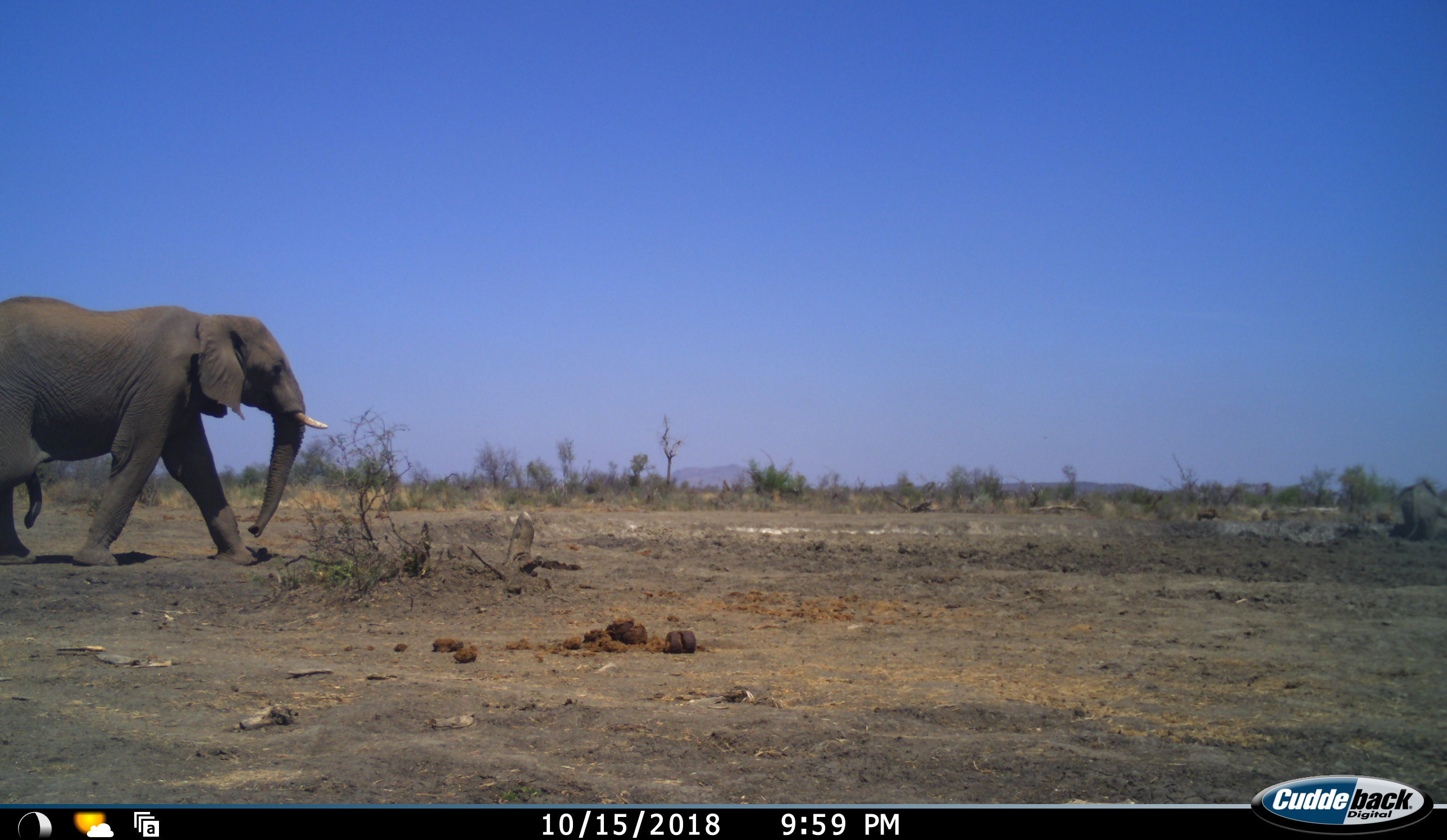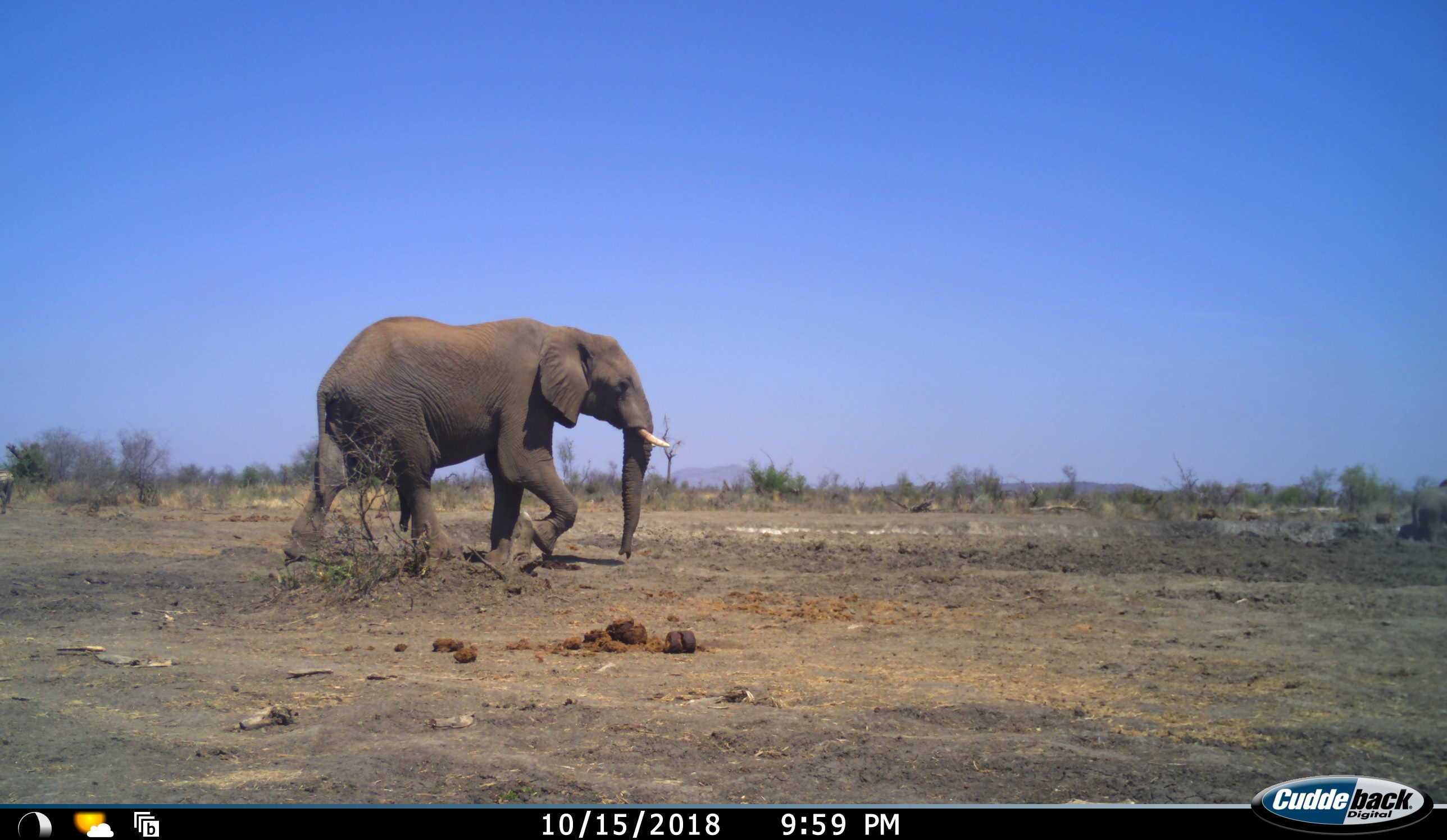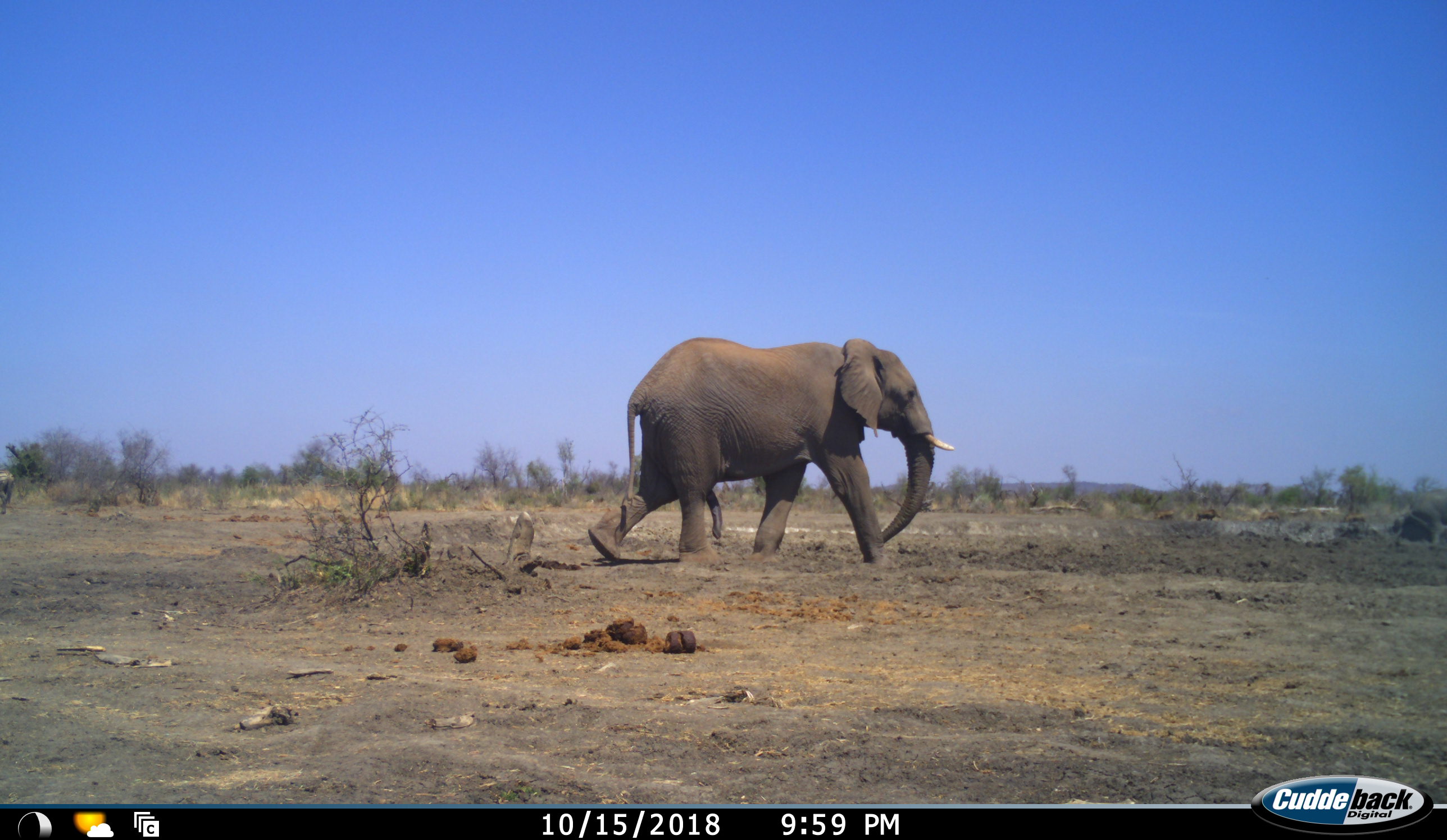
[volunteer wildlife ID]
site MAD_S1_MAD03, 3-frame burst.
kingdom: Animalia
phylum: Chordata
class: Mammalia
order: Proboscidea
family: Elephantidae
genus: Loxodonta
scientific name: Loxodonta africana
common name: african bush elephant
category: elephant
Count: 1.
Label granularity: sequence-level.